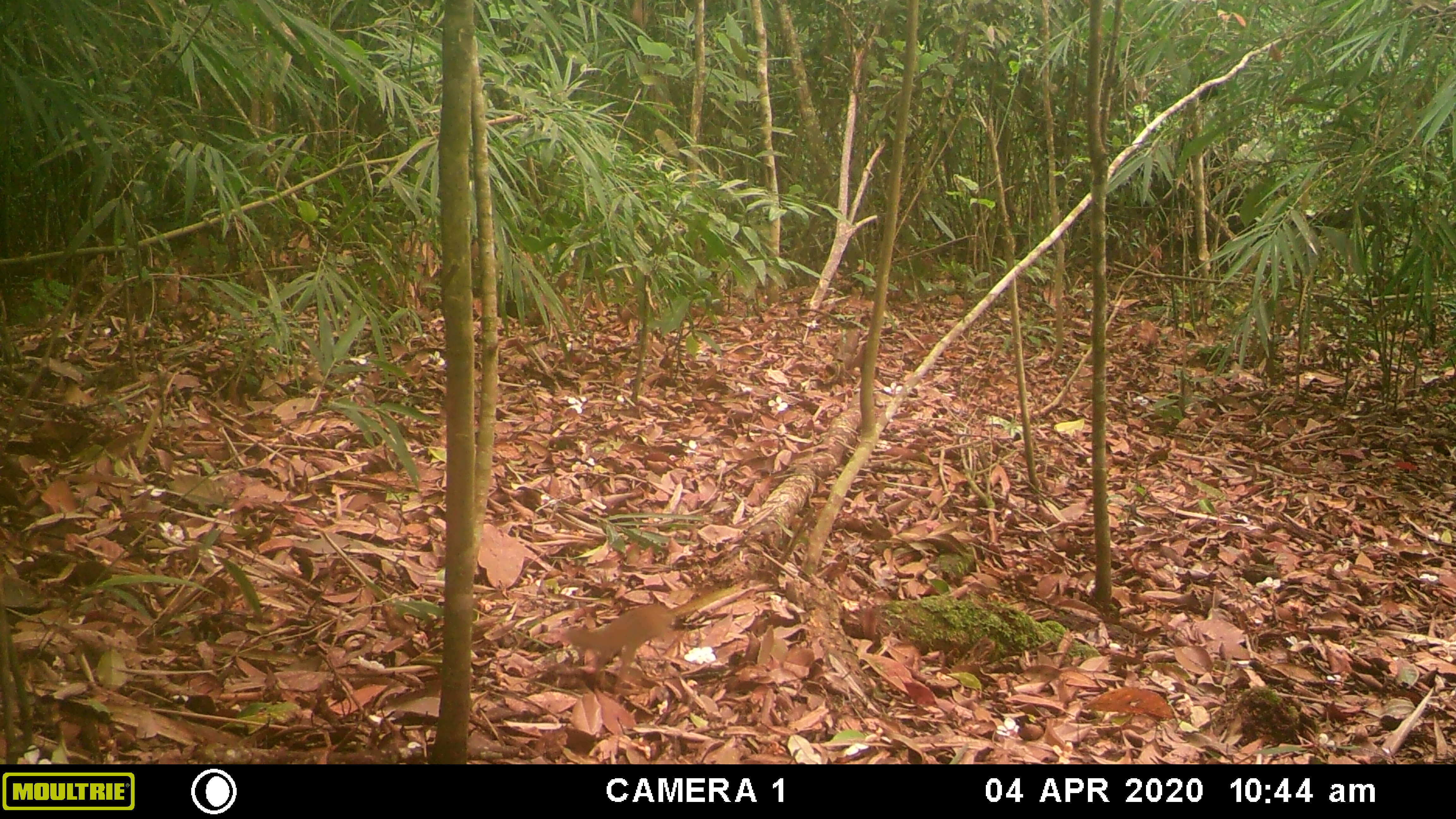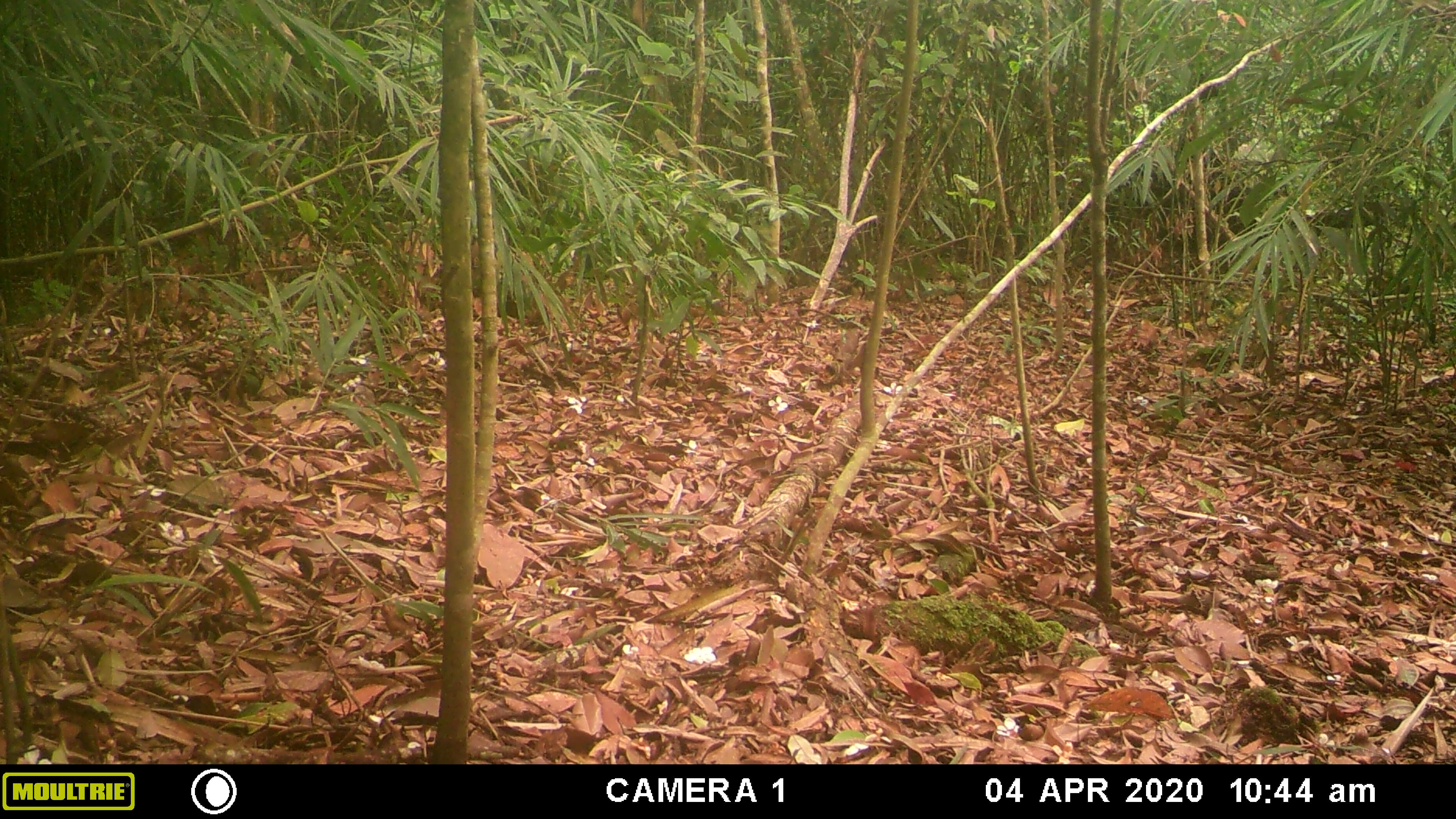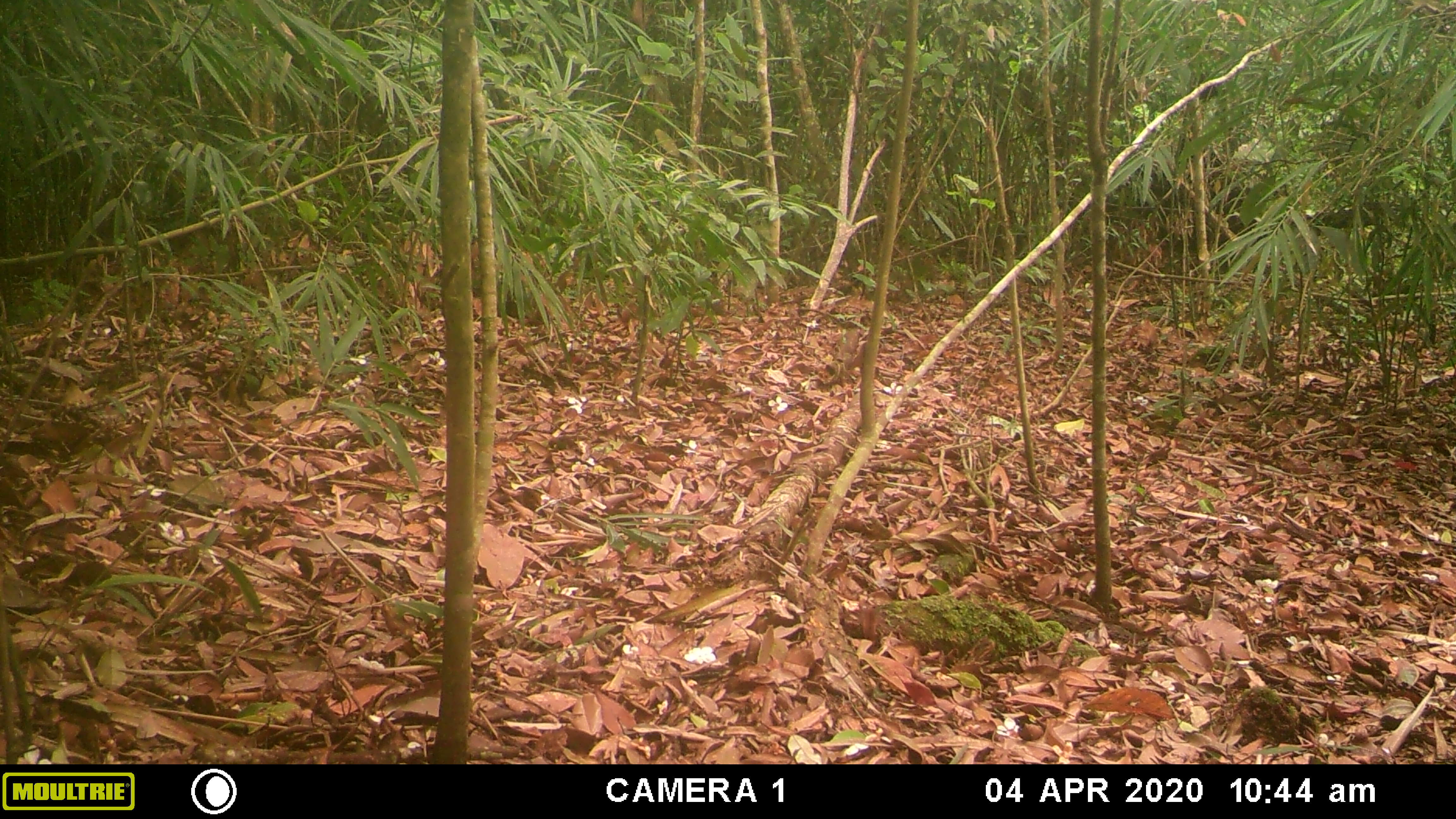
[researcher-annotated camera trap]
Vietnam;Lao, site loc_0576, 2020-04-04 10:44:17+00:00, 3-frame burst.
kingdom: Animalia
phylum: Chordata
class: Mammalia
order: Scandentia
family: Tupaiidae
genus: Tupaia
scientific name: Tupaia belangeri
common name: northern treeshrew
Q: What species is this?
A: Northern treeshrew (Tupaia belangeri).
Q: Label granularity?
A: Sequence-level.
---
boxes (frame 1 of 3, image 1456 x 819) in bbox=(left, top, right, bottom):
northern treeshrew: bbox=(563, 601, 683, 699)